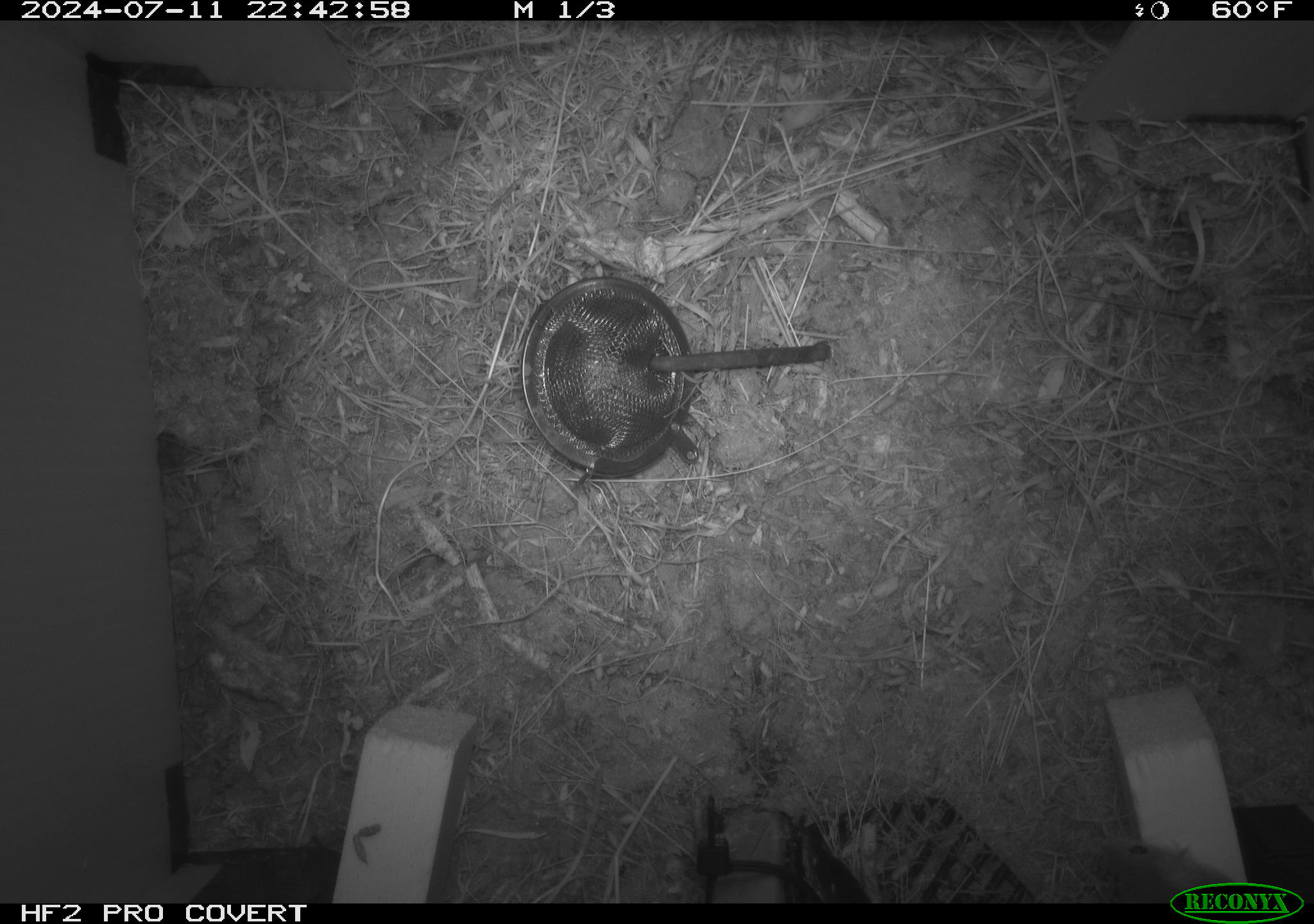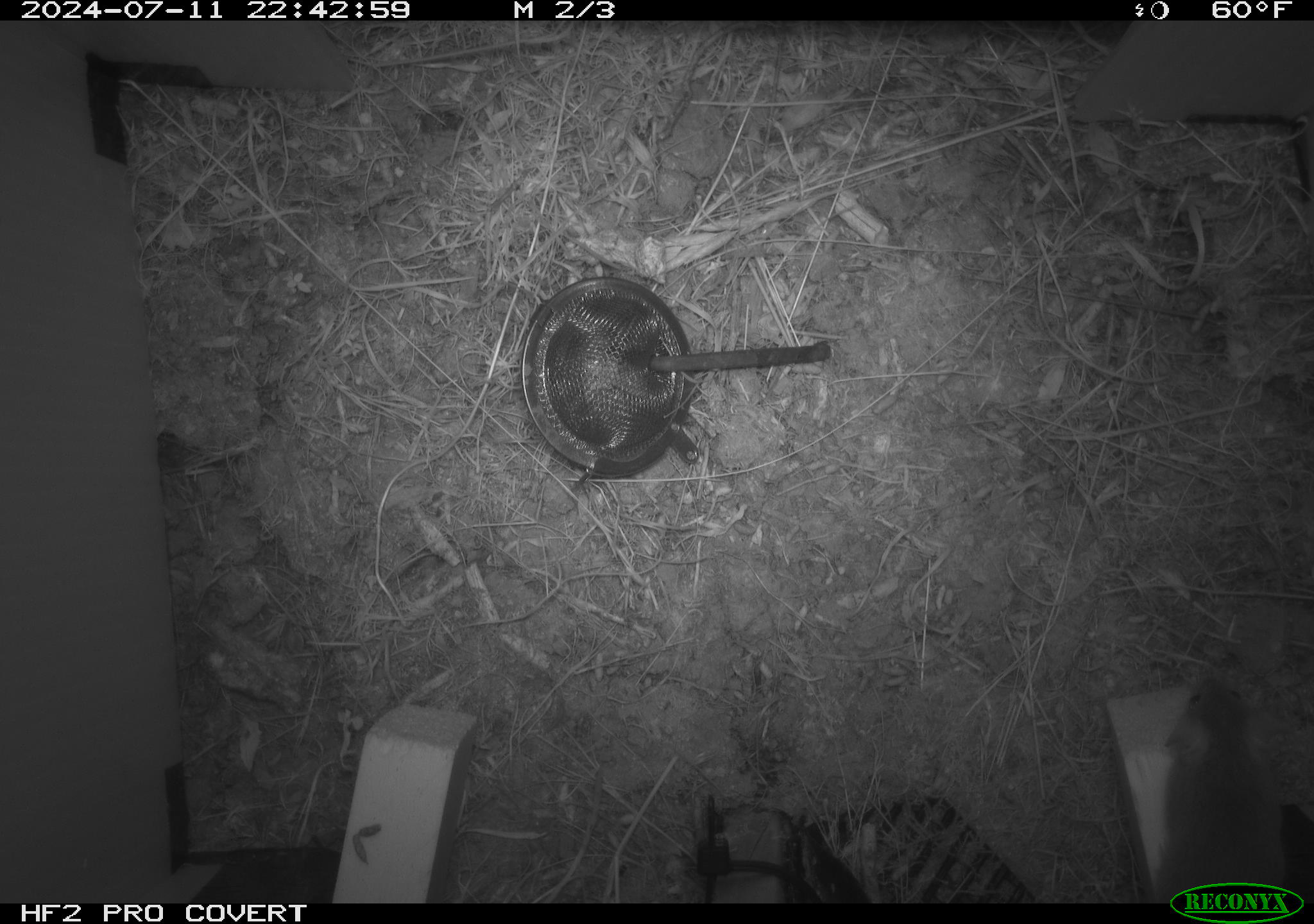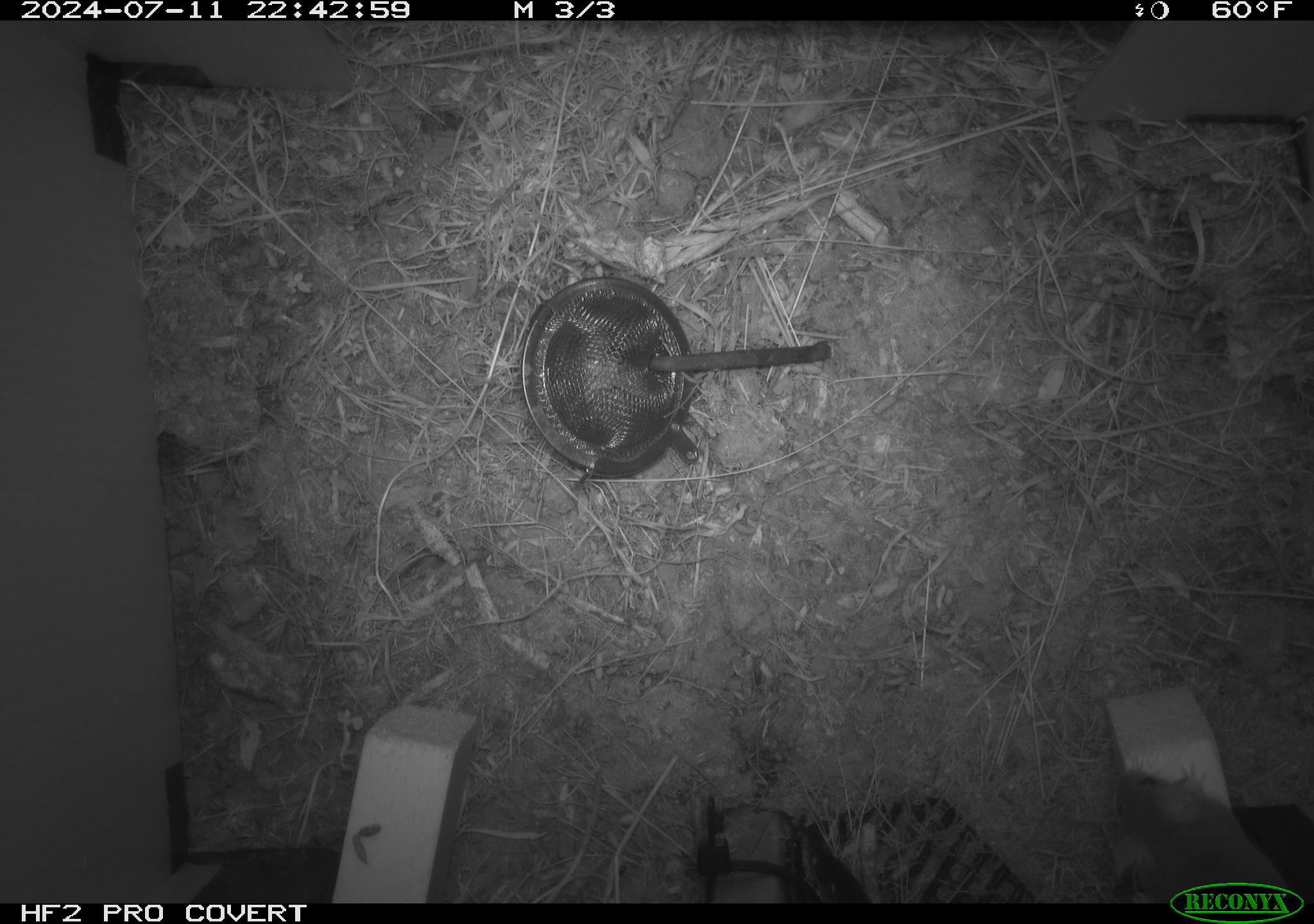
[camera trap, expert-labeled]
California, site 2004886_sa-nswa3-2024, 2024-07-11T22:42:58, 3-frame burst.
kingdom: Animalia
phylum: Chordata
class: Mammalia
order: Rodentia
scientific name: Rodentia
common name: rodent